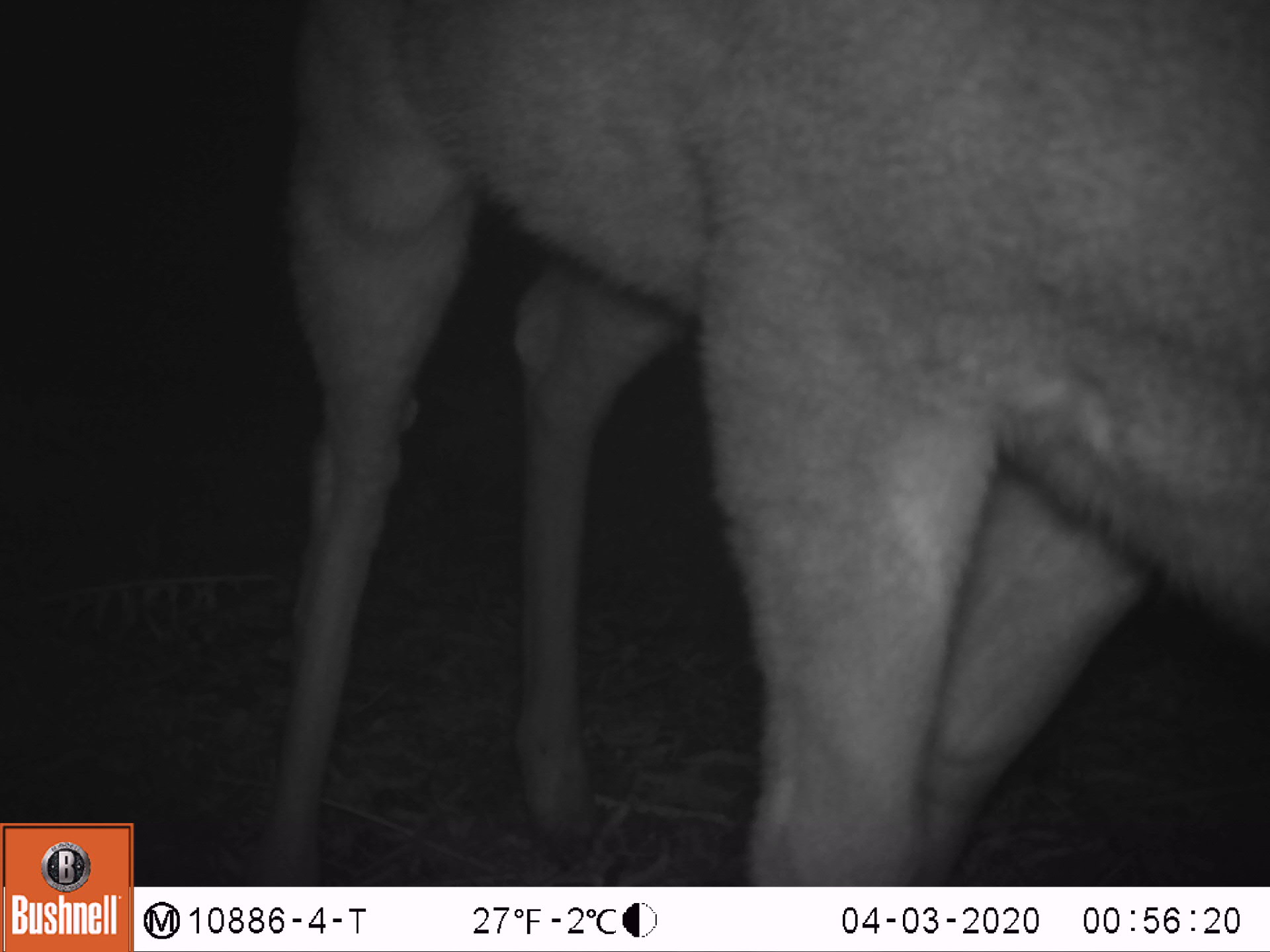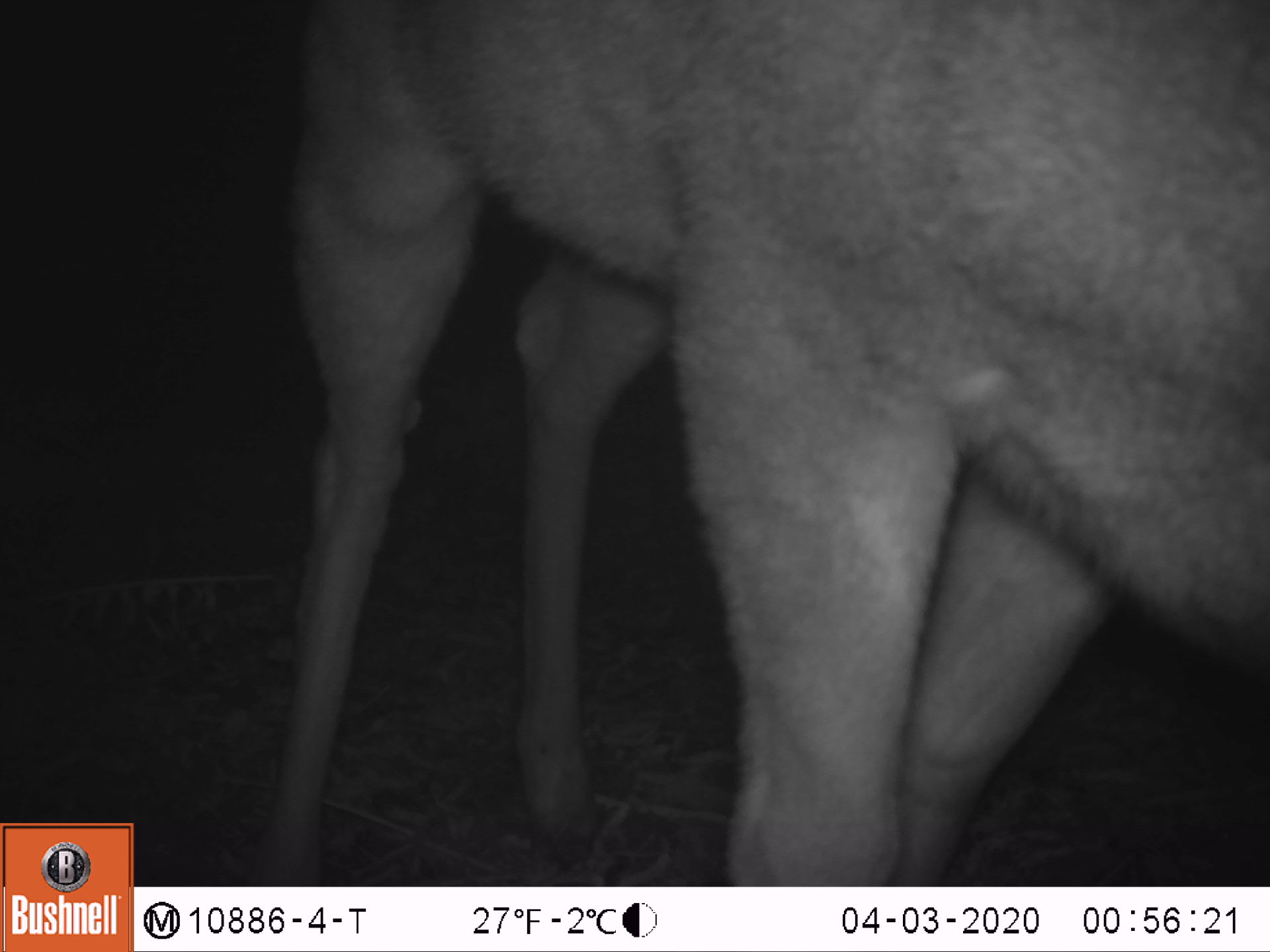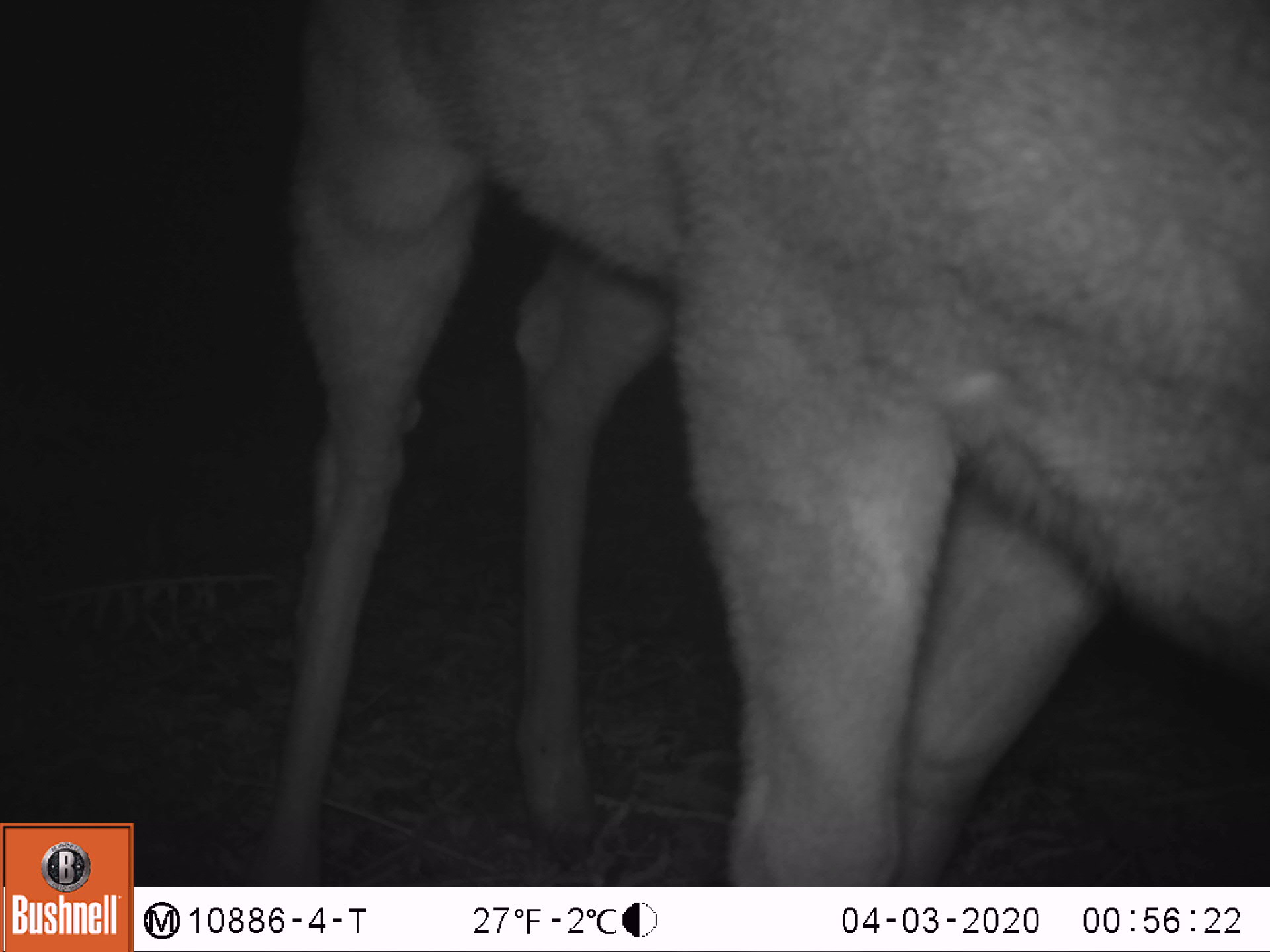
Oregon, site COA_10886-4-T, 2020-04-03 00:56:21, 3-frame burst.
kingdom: Animalia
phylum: Chordata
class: Mammalia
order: Artiodactyla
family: Cervidae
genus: Odocoileus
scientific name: Odocoileus hemionus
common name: black-tailed deer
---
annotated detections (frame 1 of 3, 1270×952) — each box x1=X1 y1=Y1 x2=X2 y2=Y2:
black-tailed deer: x1=239 y1=0 x2=1268 y2=864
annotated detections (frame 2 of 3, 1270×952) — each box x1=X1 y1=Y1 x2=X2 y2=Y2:
black-tailed deer: x1=243 y1=0 x2=1266 y2=875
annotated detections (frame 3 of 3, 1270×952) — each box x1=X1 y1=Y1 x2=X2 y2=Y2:
black-tailed deer: x1=258 y1=0 x2=1264 y2=869